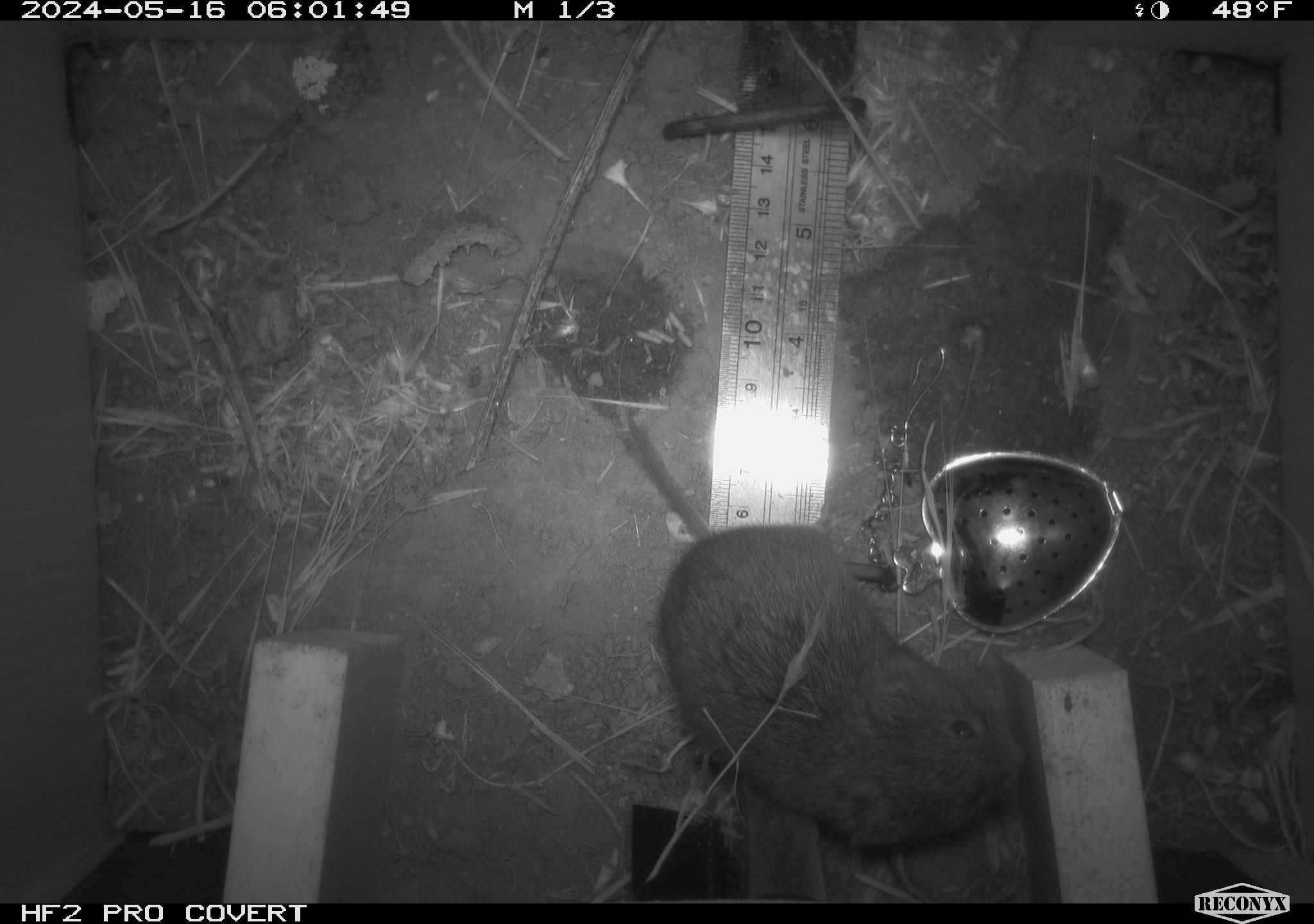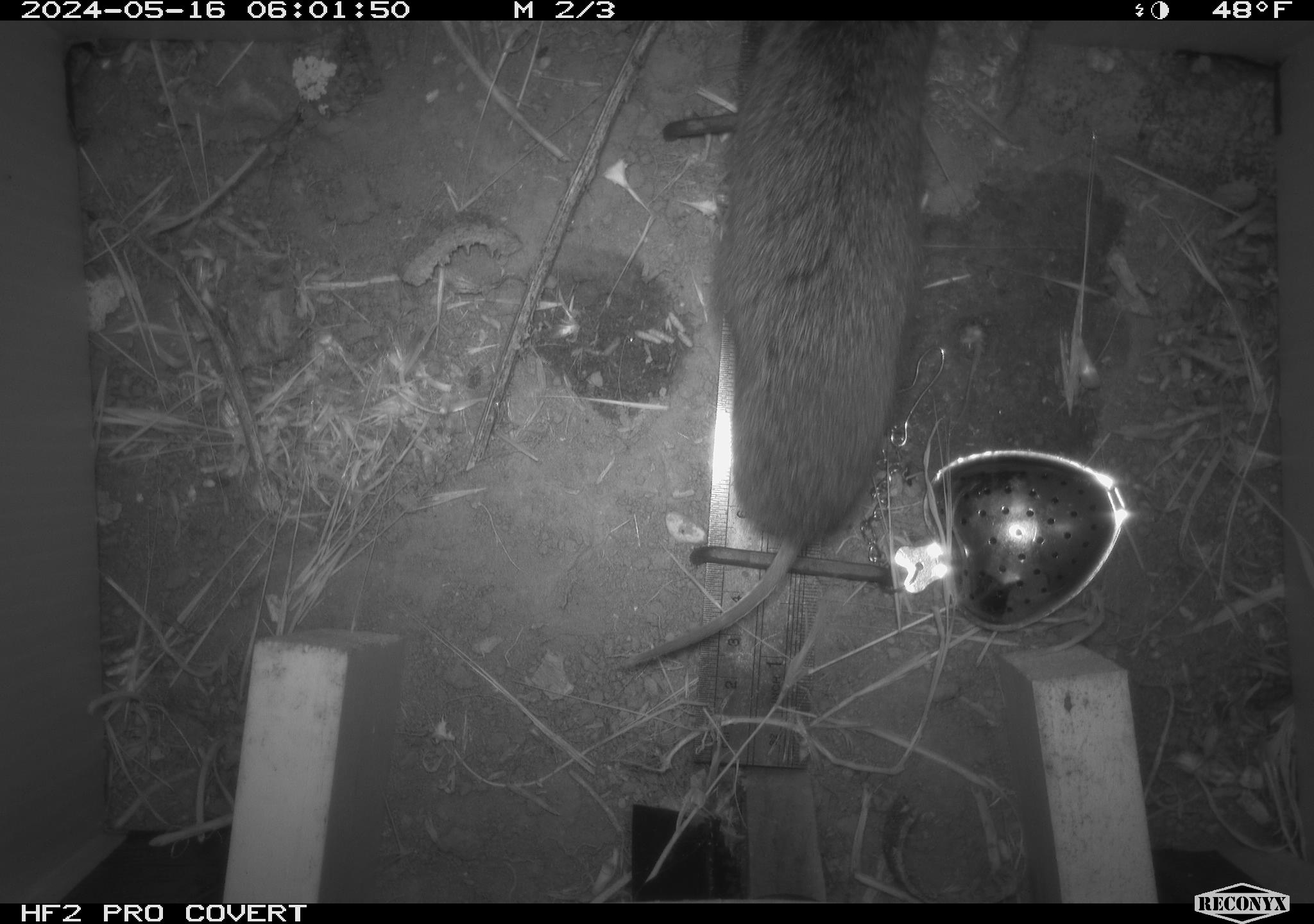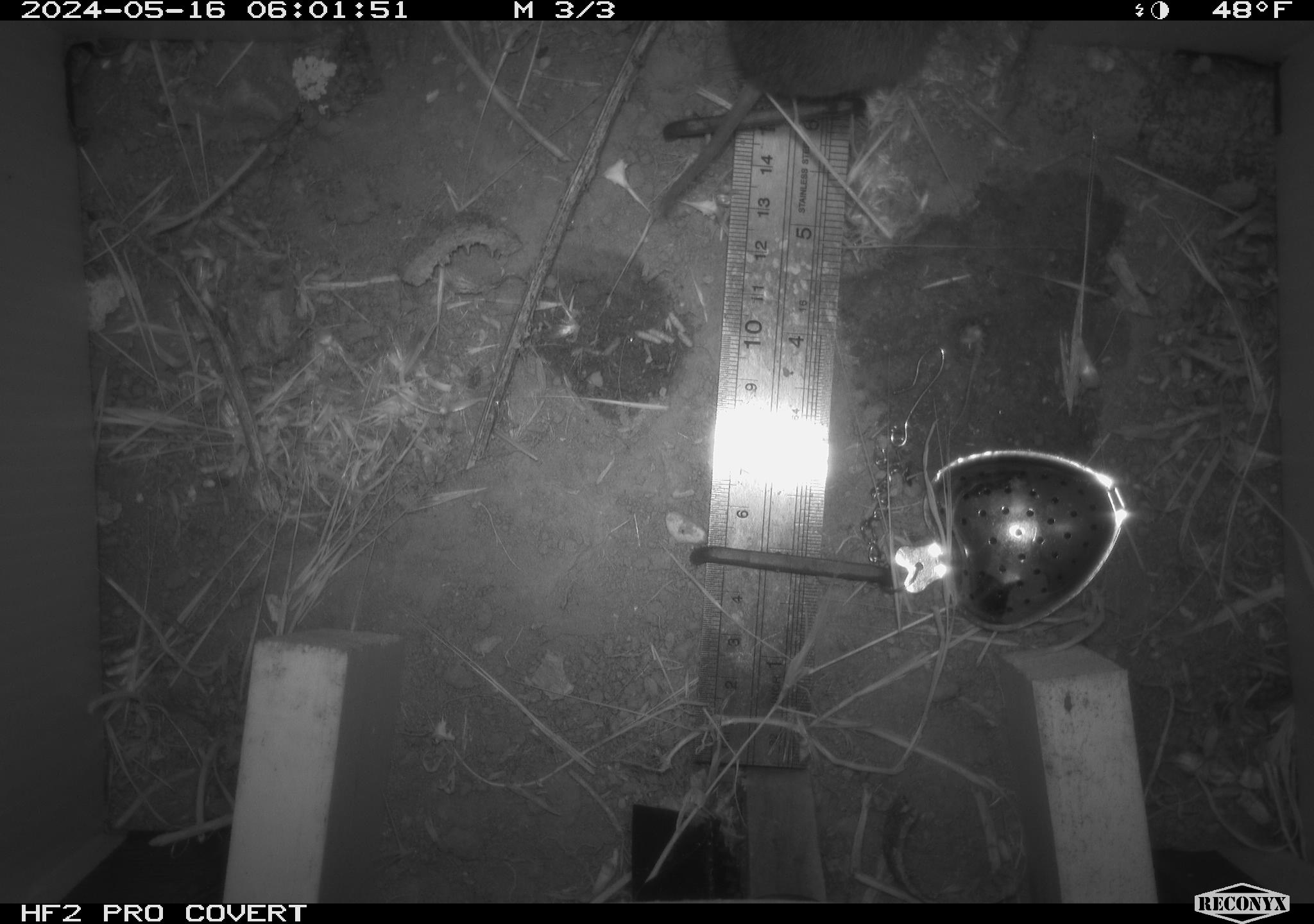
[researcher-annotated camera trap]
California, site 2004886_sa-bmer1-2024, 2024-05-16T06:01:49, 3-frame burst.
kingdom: Animalia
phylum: Chordata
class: Mammalia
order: Rodentia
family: Cricetidae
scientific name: Arvicolinae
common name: voles, lemmings, and muskrats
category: arvicolinae subfamily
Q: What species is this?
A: Arvicolinae subfamily (voles, lemmings, and muskrats) (Arvicolinae).